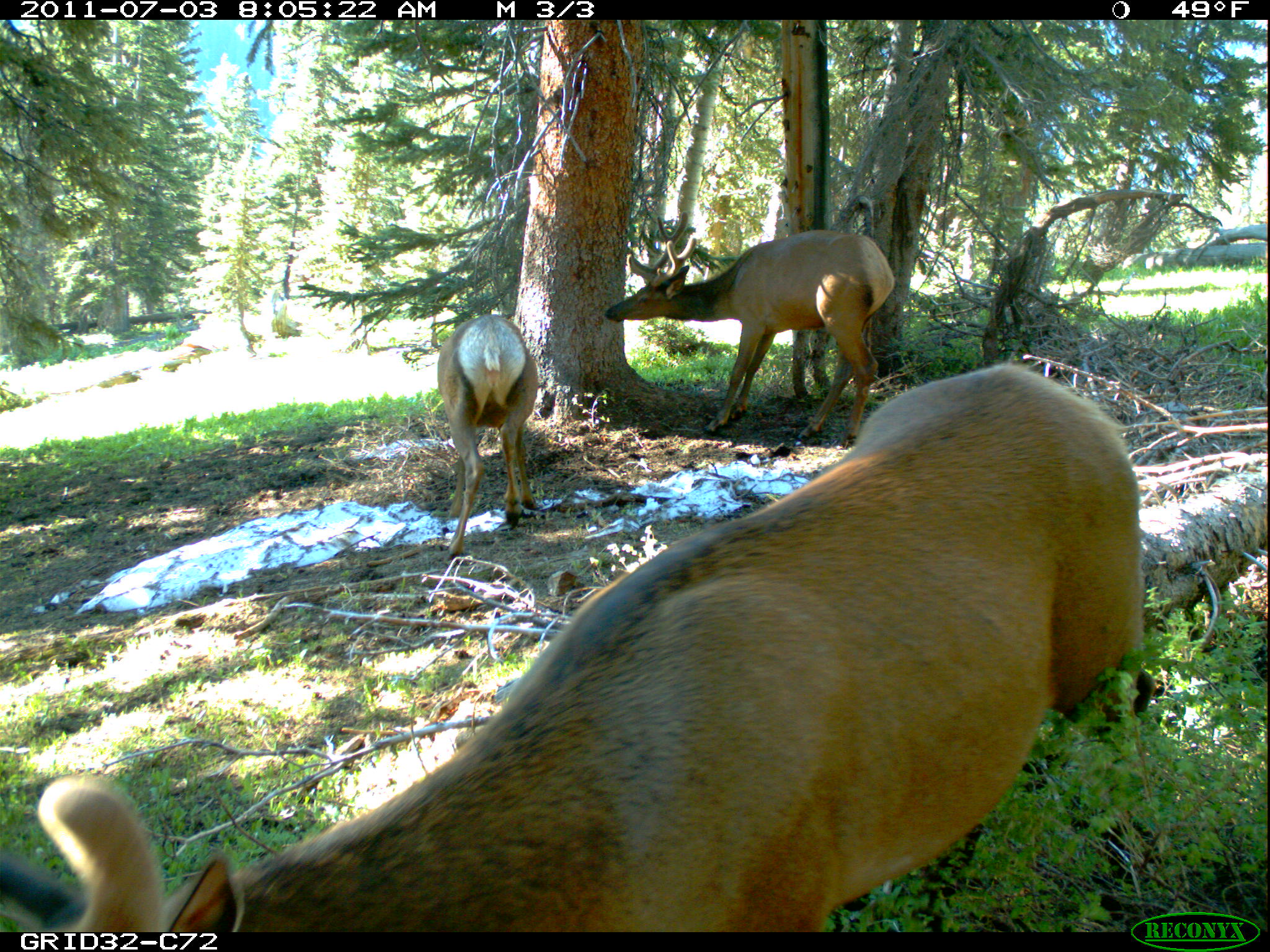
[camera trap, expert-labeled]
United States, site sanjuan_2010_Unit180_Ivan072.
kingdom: Animalia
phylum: Chordata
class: Mammalia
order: Artiodactyla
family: Cervidae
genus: Cervus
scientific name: Cervus elaphus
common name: red deer